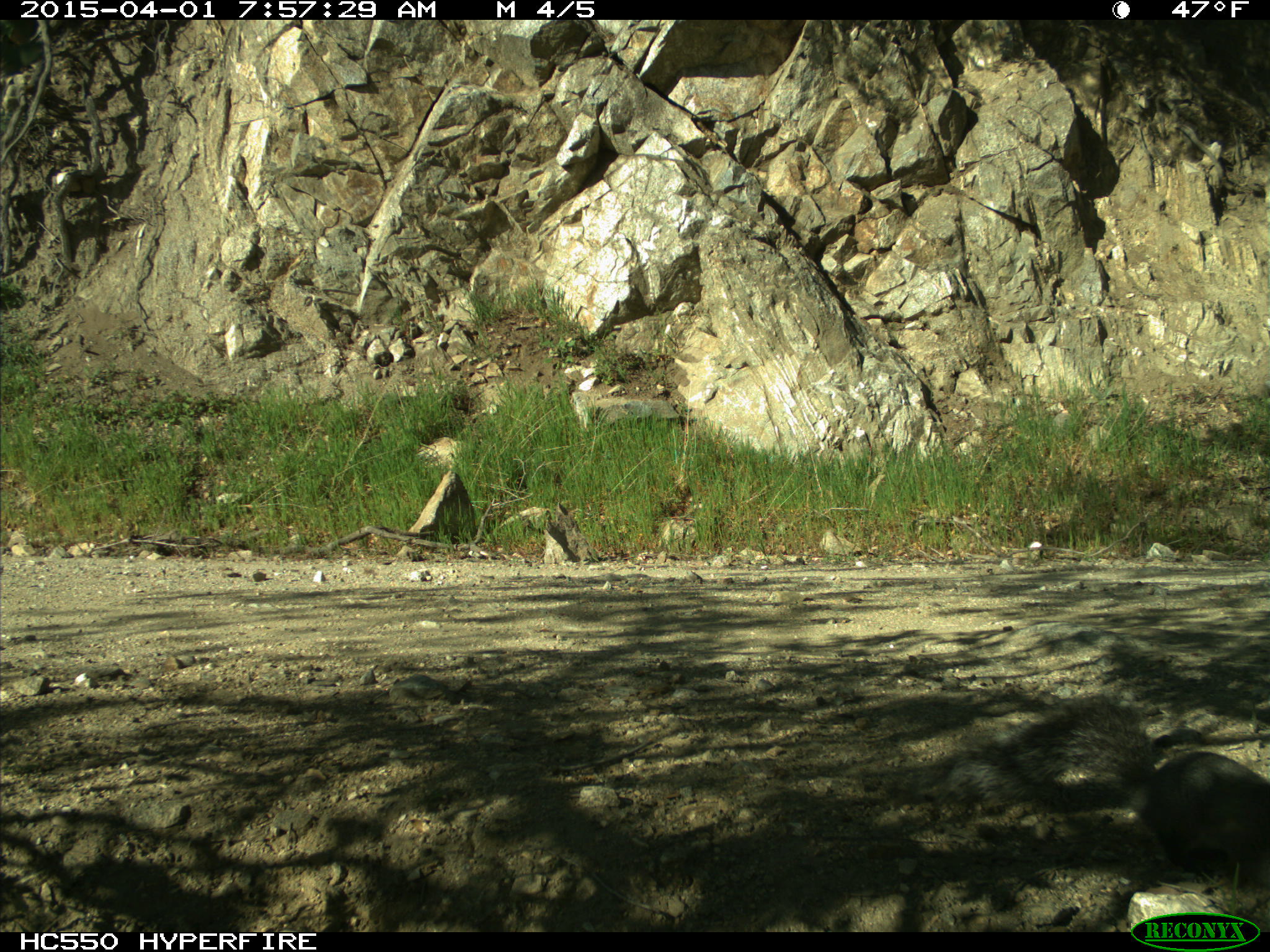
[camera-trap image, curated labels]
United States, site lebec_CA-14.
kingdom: Animalia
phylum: Chordata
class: Mammalia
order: Rodentia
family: Sciuridae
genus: Sciurus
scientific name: Sciurus carolinensis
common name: eastern gray squirrel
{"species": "Sciurus carolinensis (eastern gray squirrel)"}